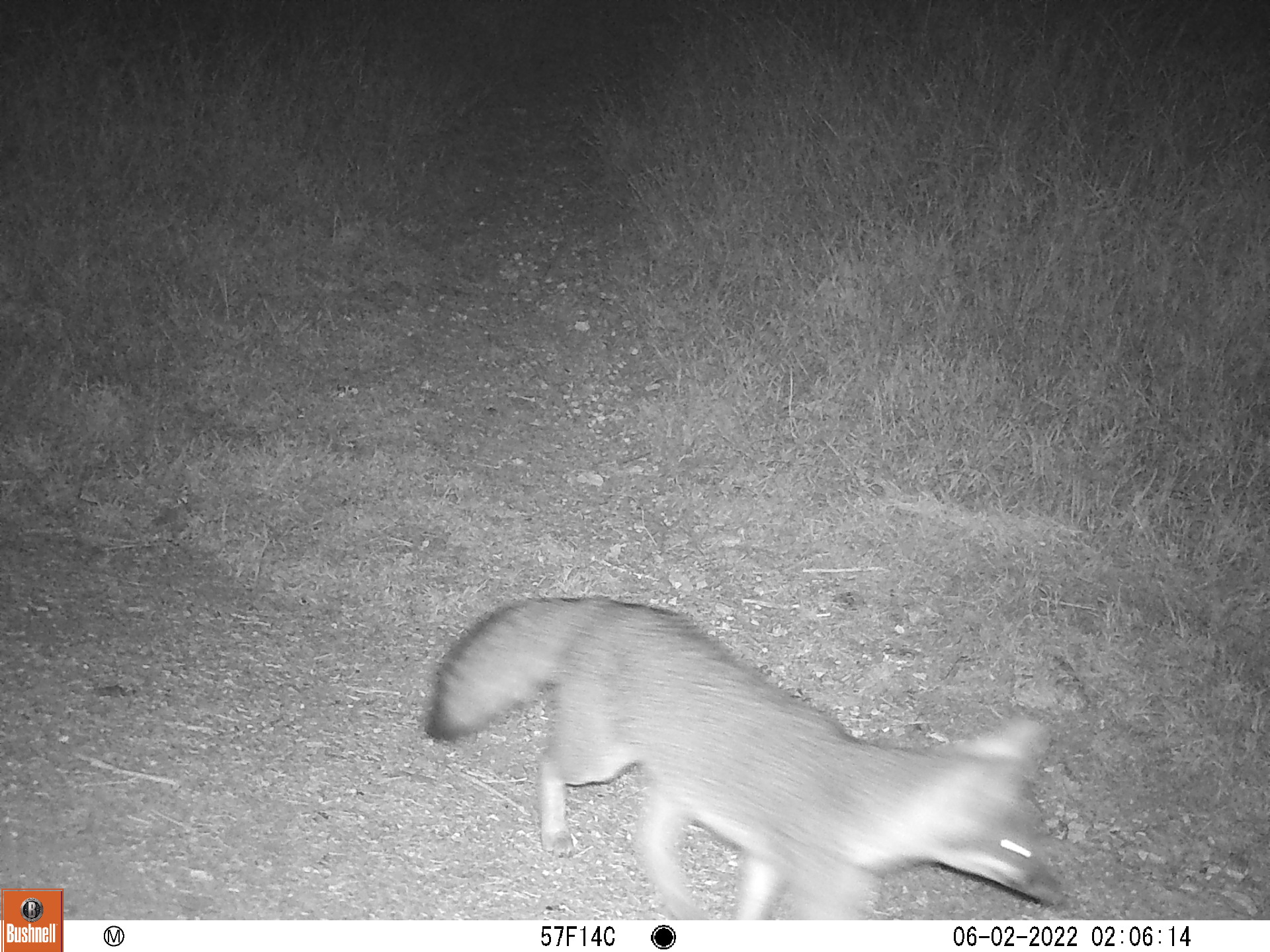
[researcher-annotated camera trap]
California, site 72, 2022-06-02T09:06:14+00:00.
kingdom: Animalia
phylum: Chordata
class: Mammalia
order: Carnivora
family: Canidae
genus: Urocyon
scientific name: Urocyon cinereoargenteus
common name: gray fox